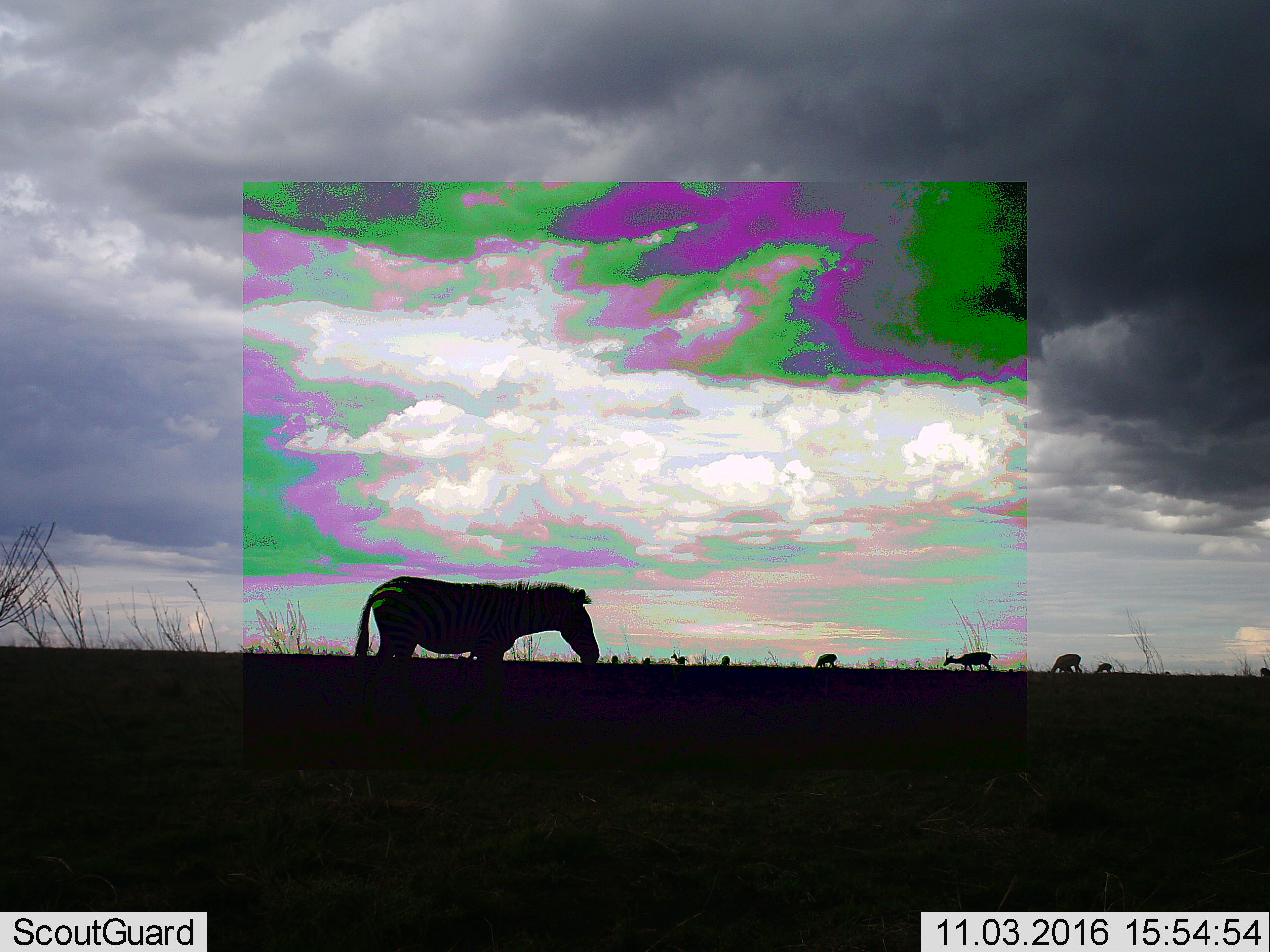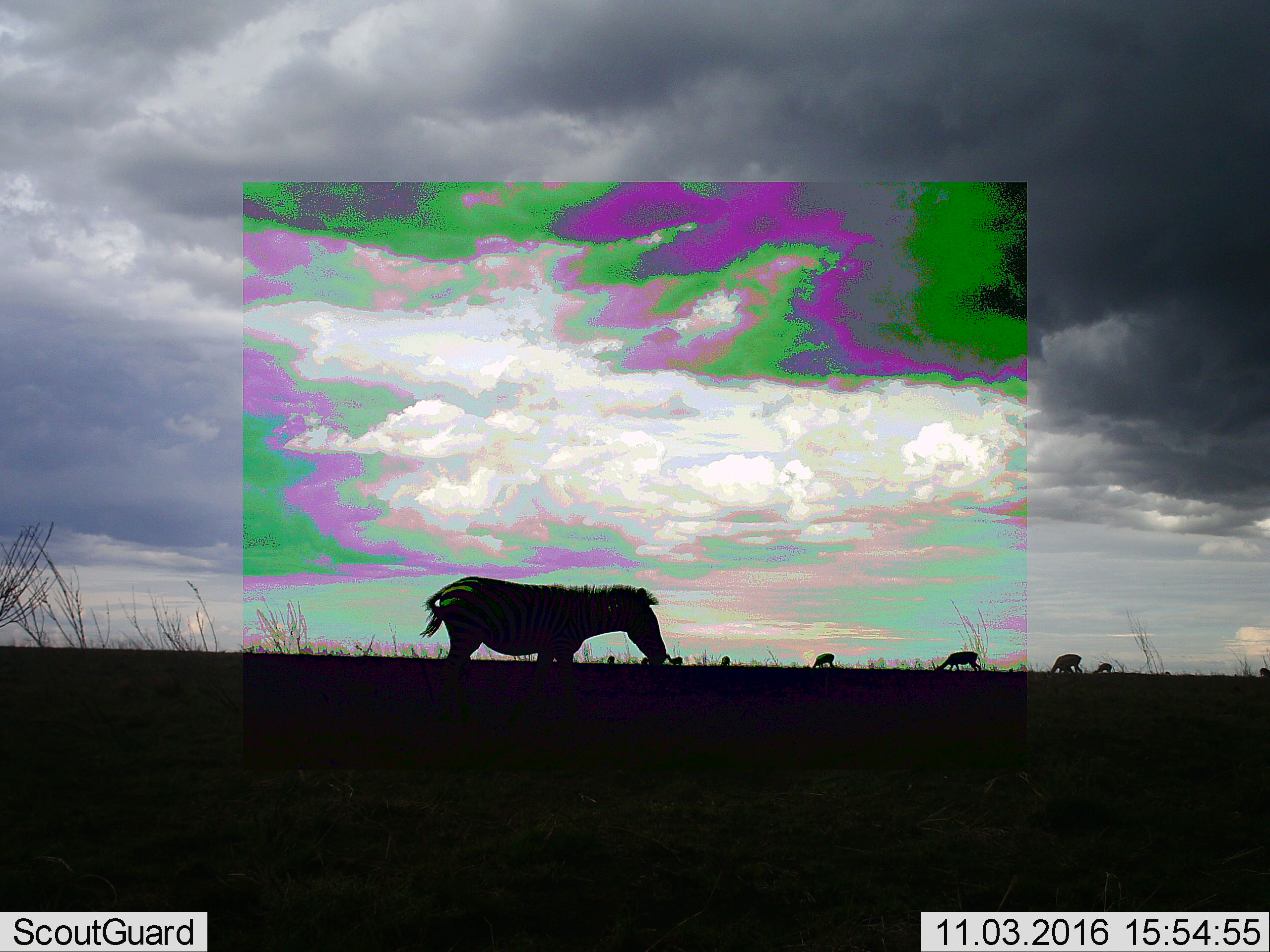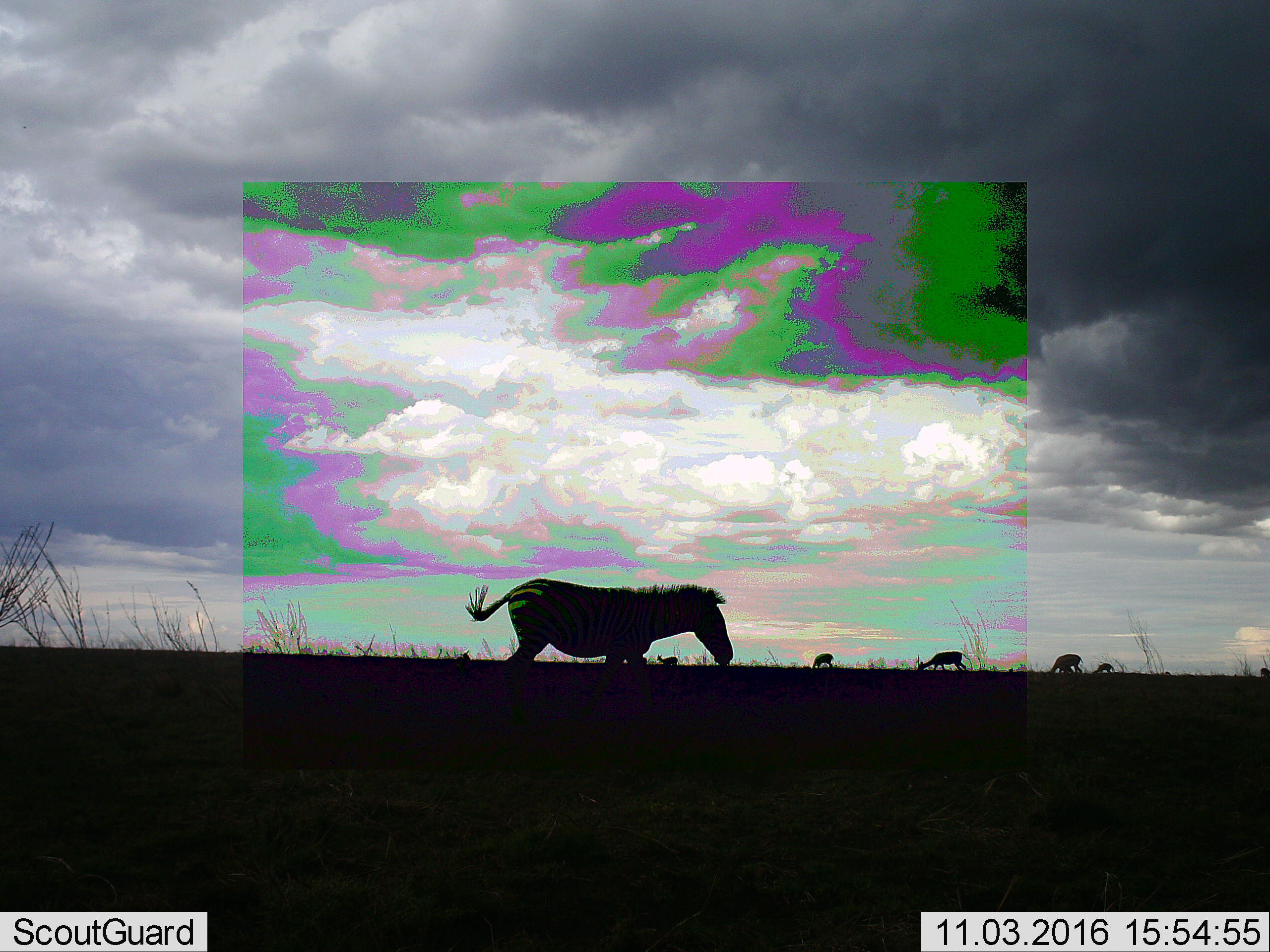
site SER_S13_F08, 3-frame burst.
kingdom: Animalia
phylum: Chordata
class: Mammalia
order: Perissodactyla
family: Equidae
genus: Equus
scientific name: Equus quagga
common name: plains zebra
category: zebraplains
Zebraplains (plains zebra) (Equus quagga), count 1. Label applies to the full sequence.